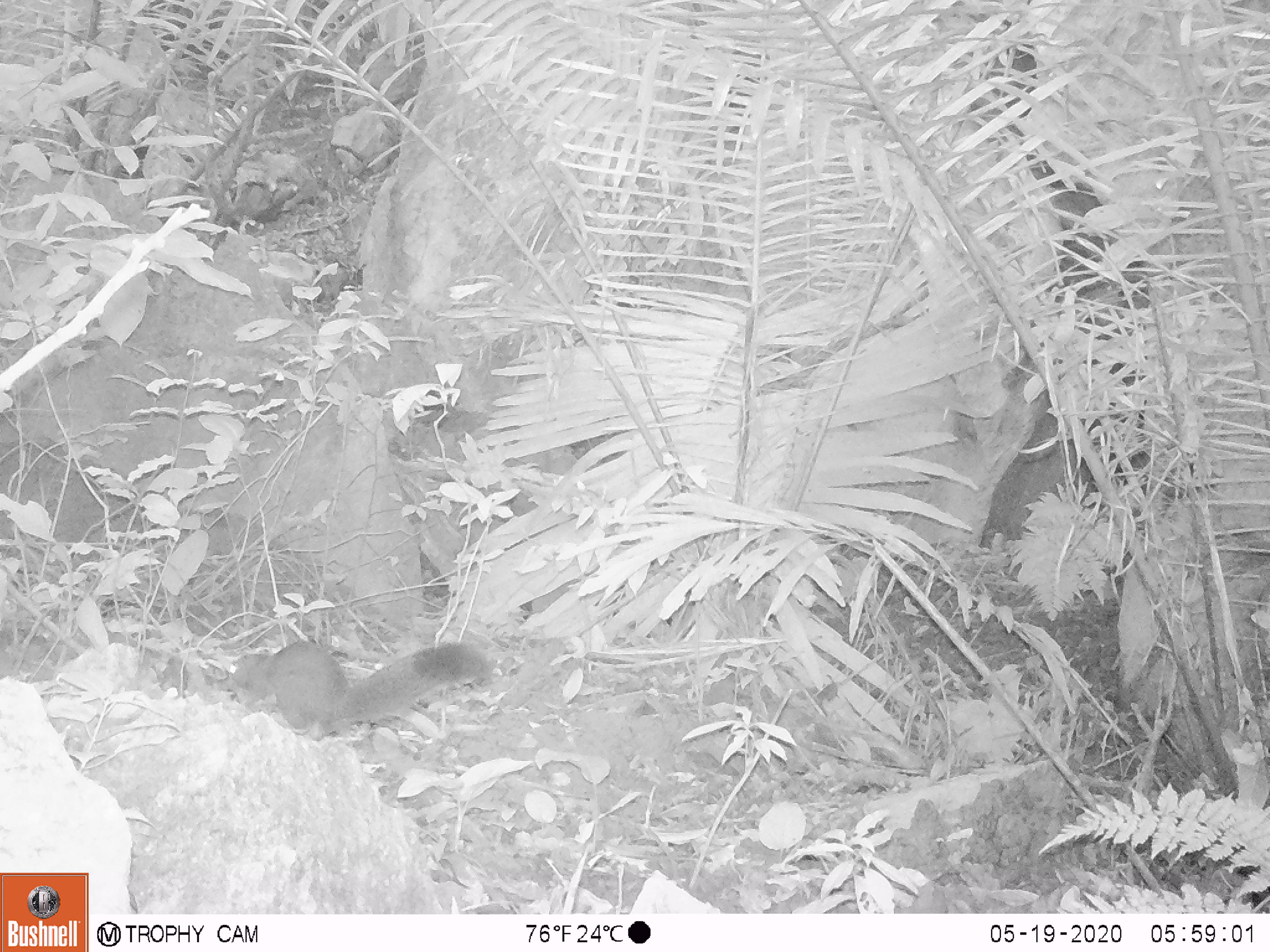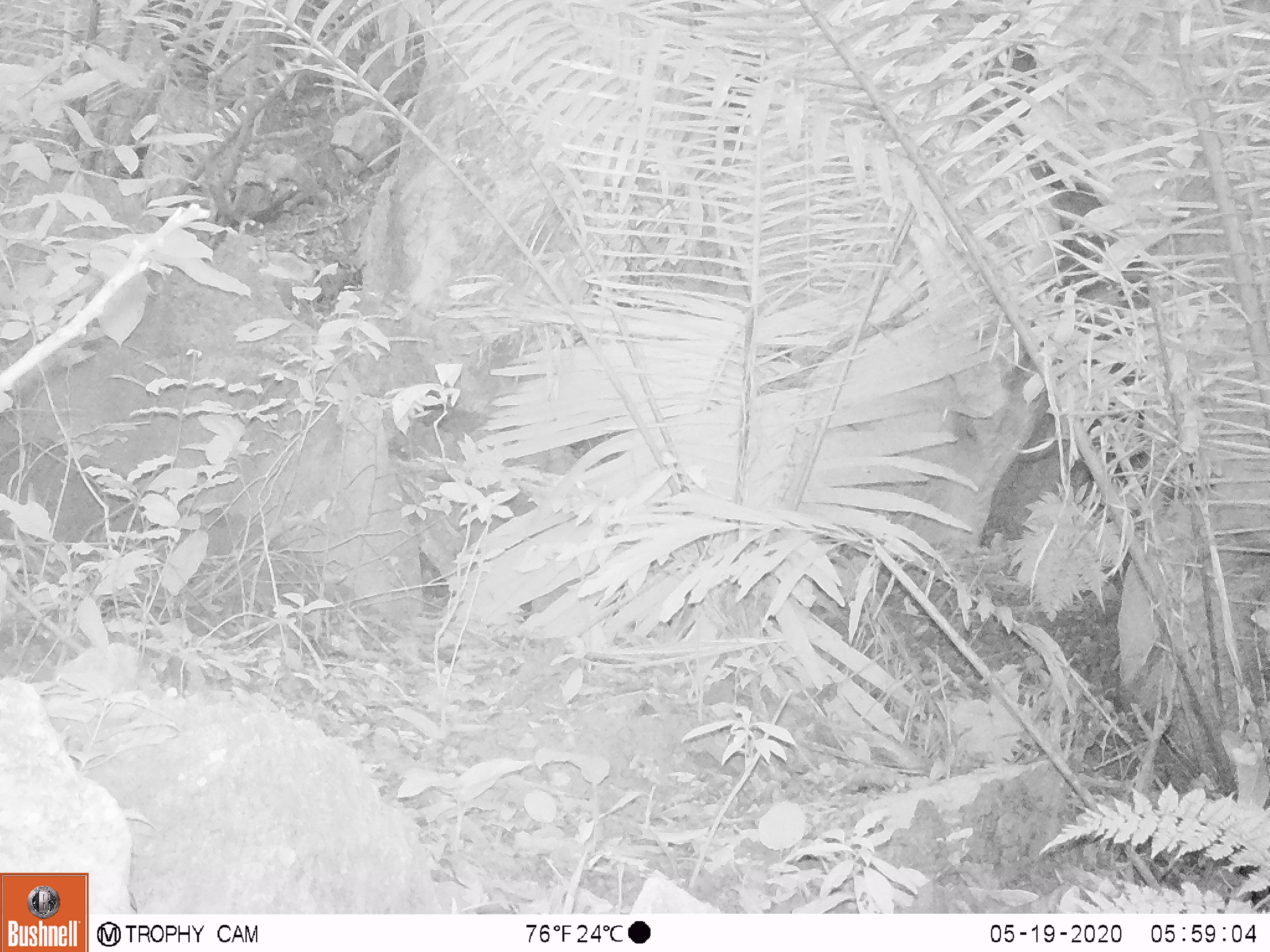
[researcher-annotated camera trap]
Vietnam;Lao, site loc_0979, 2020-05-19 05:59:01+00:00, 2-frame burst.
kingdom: Animalia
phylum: Chordata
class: Mammalia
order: Rodentia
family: Sciuridae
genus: Sciurus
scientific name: Sciurus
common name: squirrel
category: unidentified squirrel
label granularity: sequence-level